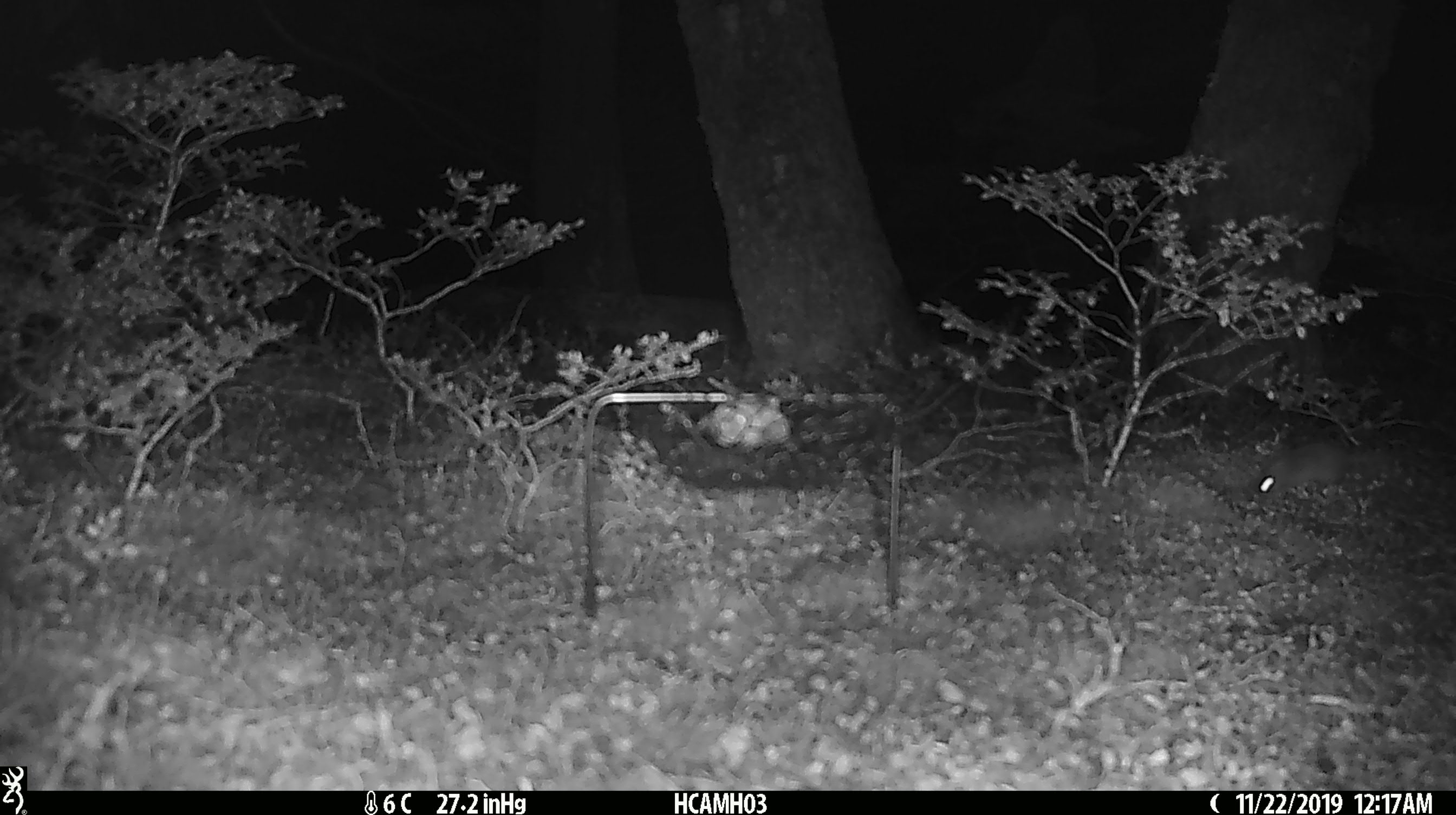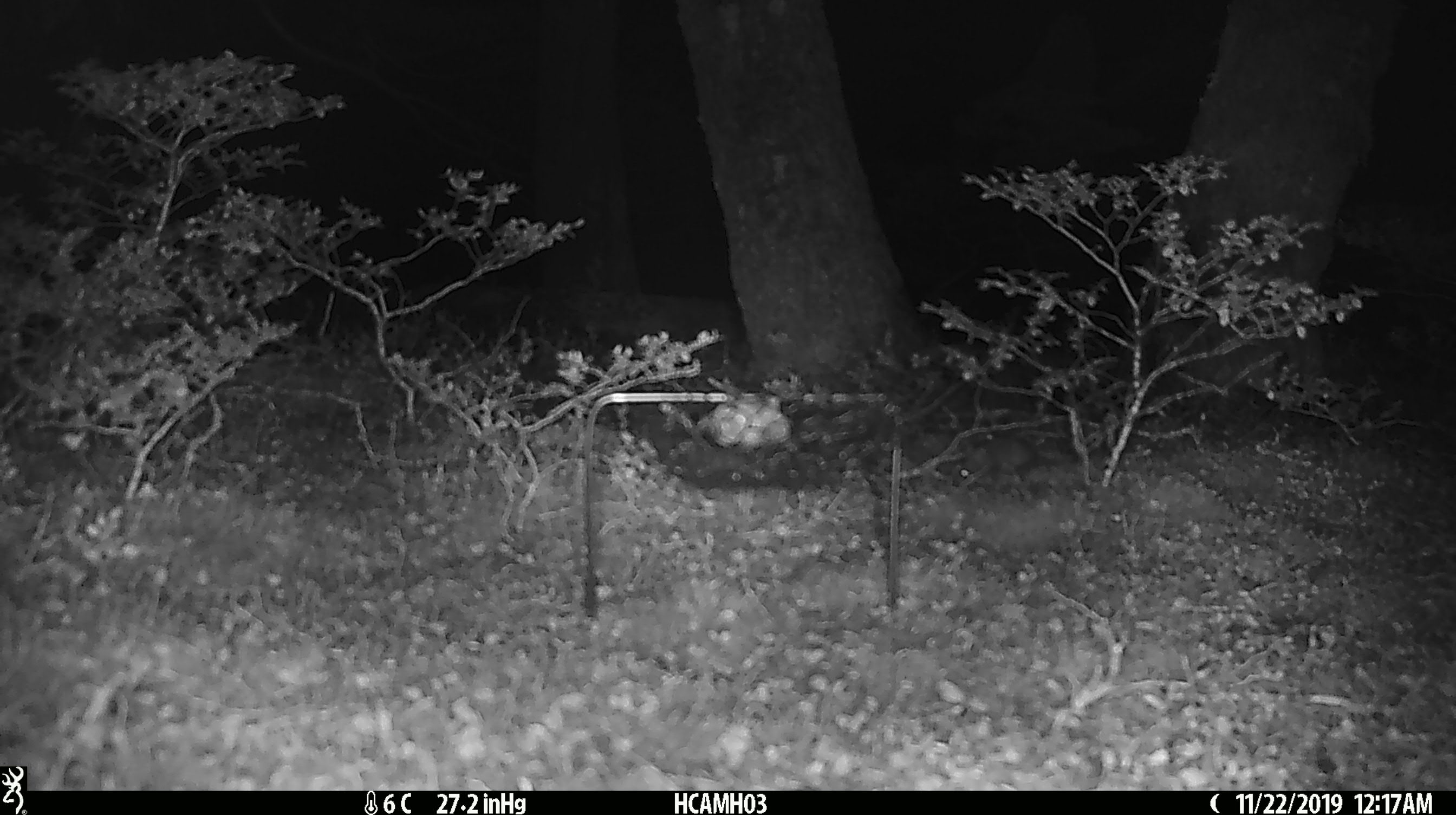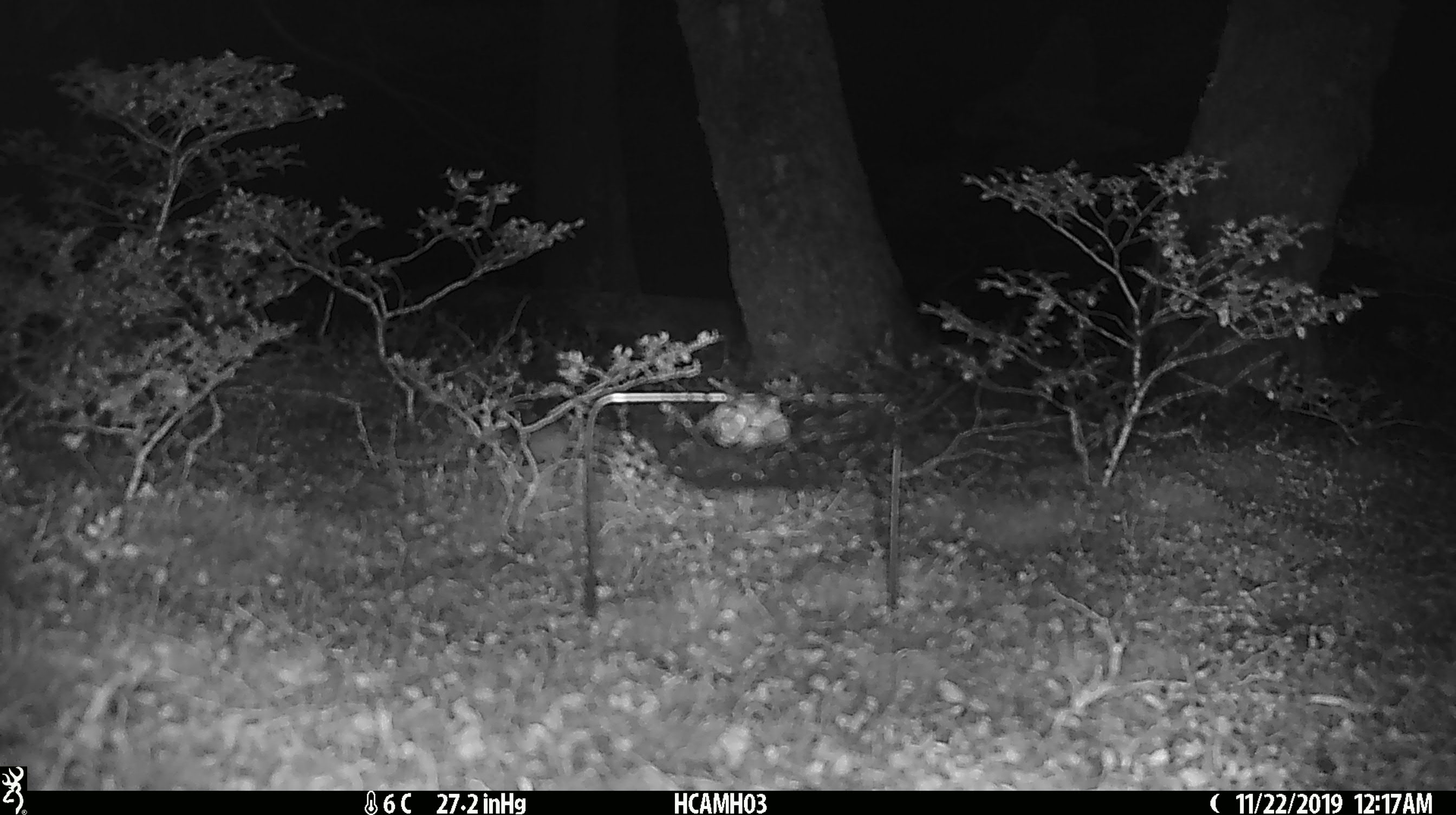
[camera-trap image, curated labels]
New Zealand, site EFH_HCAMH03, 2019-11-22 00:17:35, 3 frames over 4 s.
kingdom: Animalia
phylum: Chordata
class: Mammalia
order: Rodentia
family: Muridae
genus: Mus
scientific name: Mus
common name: mouse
Mouse (Mus).